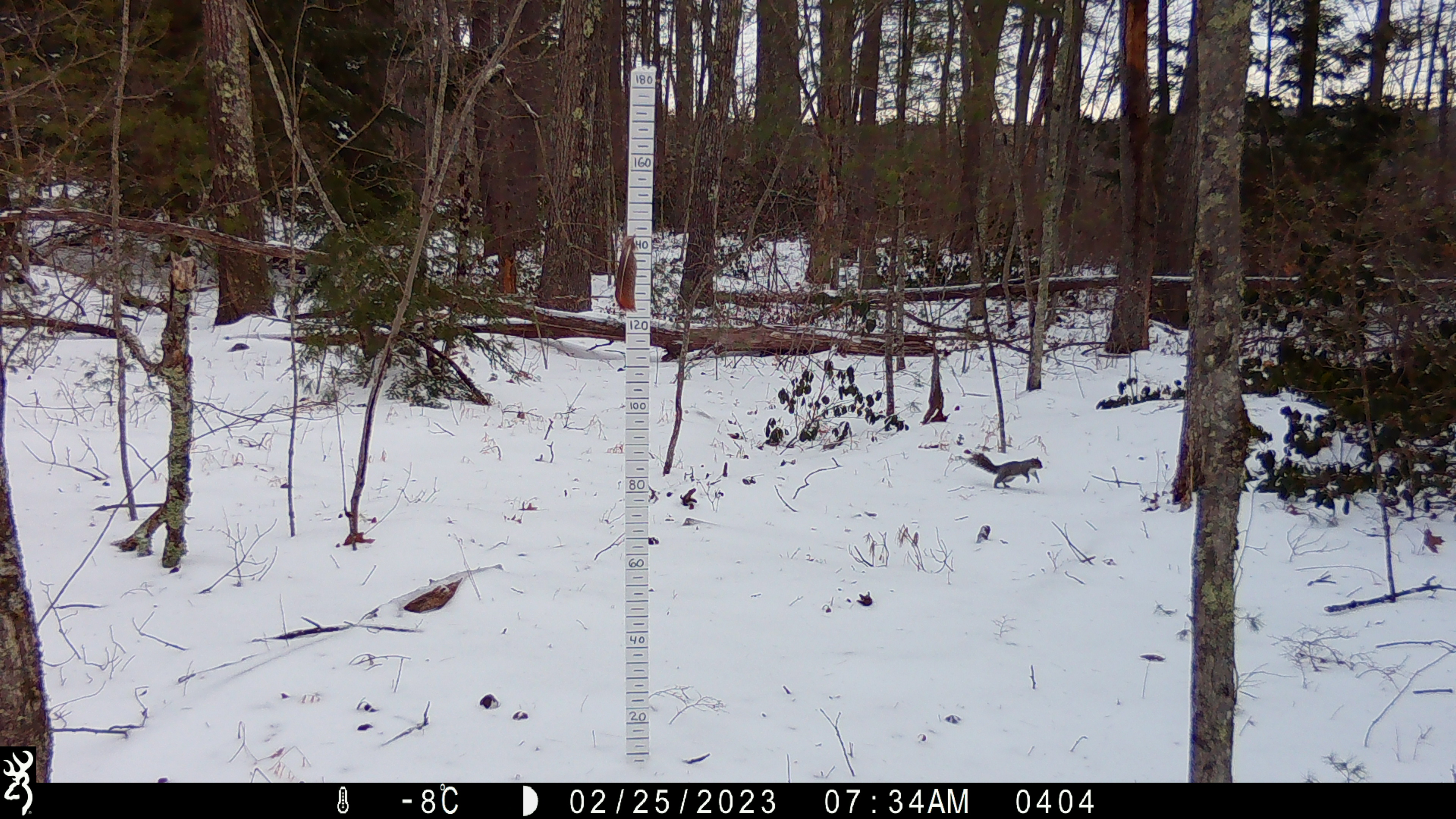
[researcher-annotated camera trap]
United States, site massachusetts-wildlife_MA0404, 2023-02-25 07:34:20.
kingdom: Animalia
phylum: Chordata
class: Mammalia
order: Rodentia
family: Sciuridae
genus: Sciurus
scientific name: Sciurus carolinensis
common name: gray squirrel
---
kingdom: Animalia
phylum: Chordata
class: Mammalia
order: Rodentia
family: Sciuridae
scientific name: Sciuridae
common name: squirrel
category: squirrel sp.